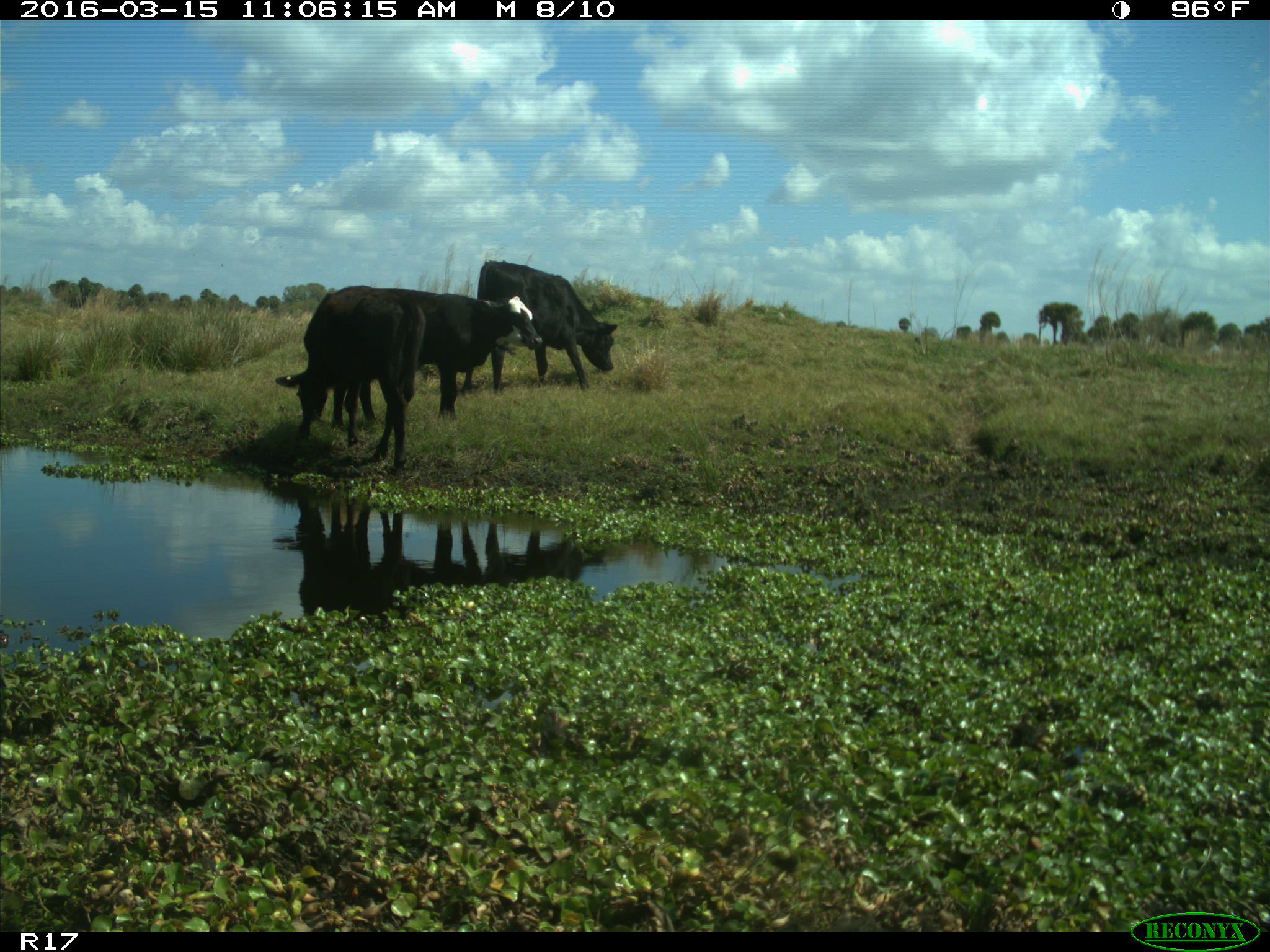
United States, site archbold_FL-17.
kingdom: Animalia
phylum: Chordata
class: Mammalia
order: Artiodactyla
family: Bovidae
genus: Bos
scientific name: Bos taurus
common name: domestic cow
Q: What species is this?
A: Bos taurus (domestic cow).